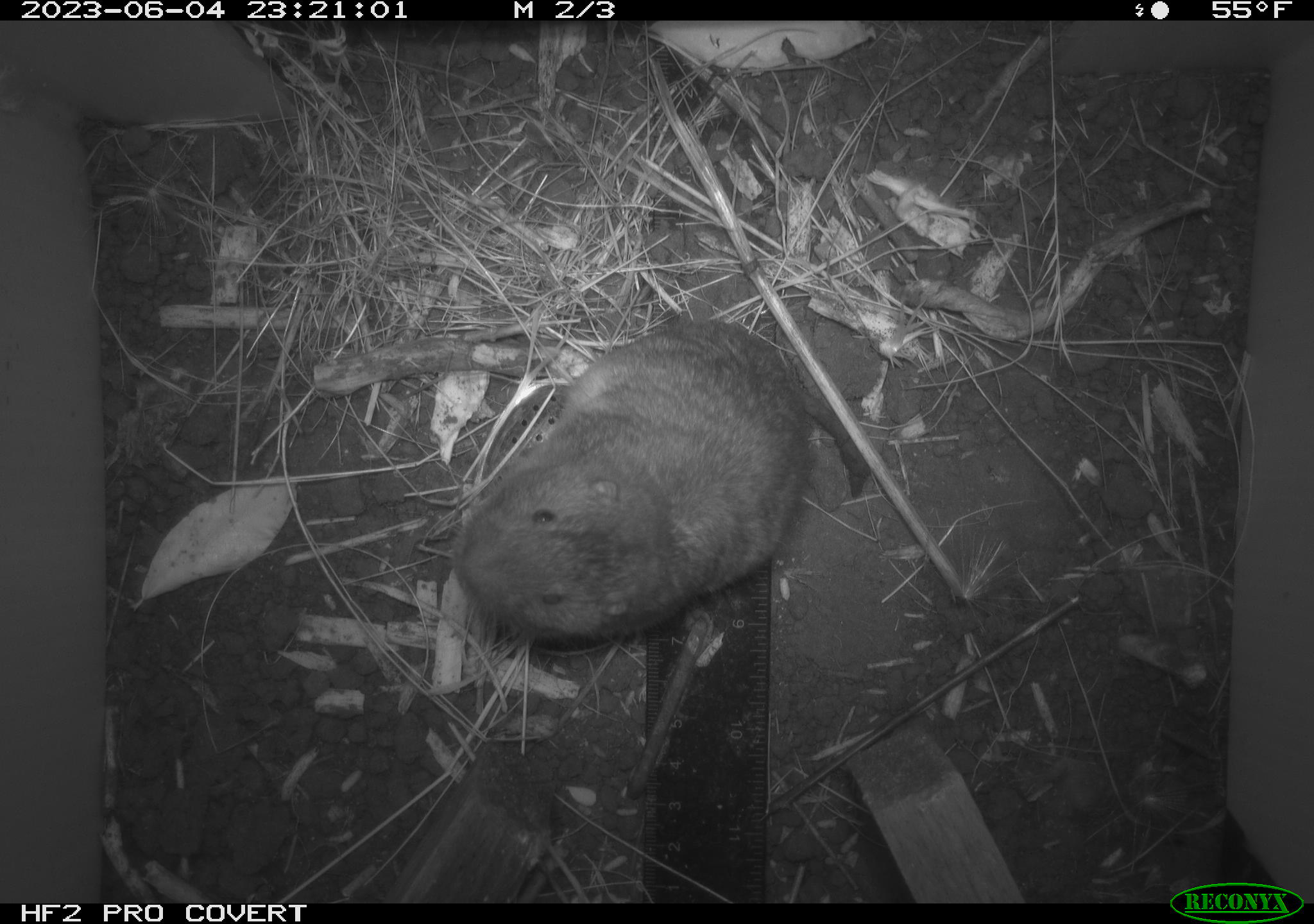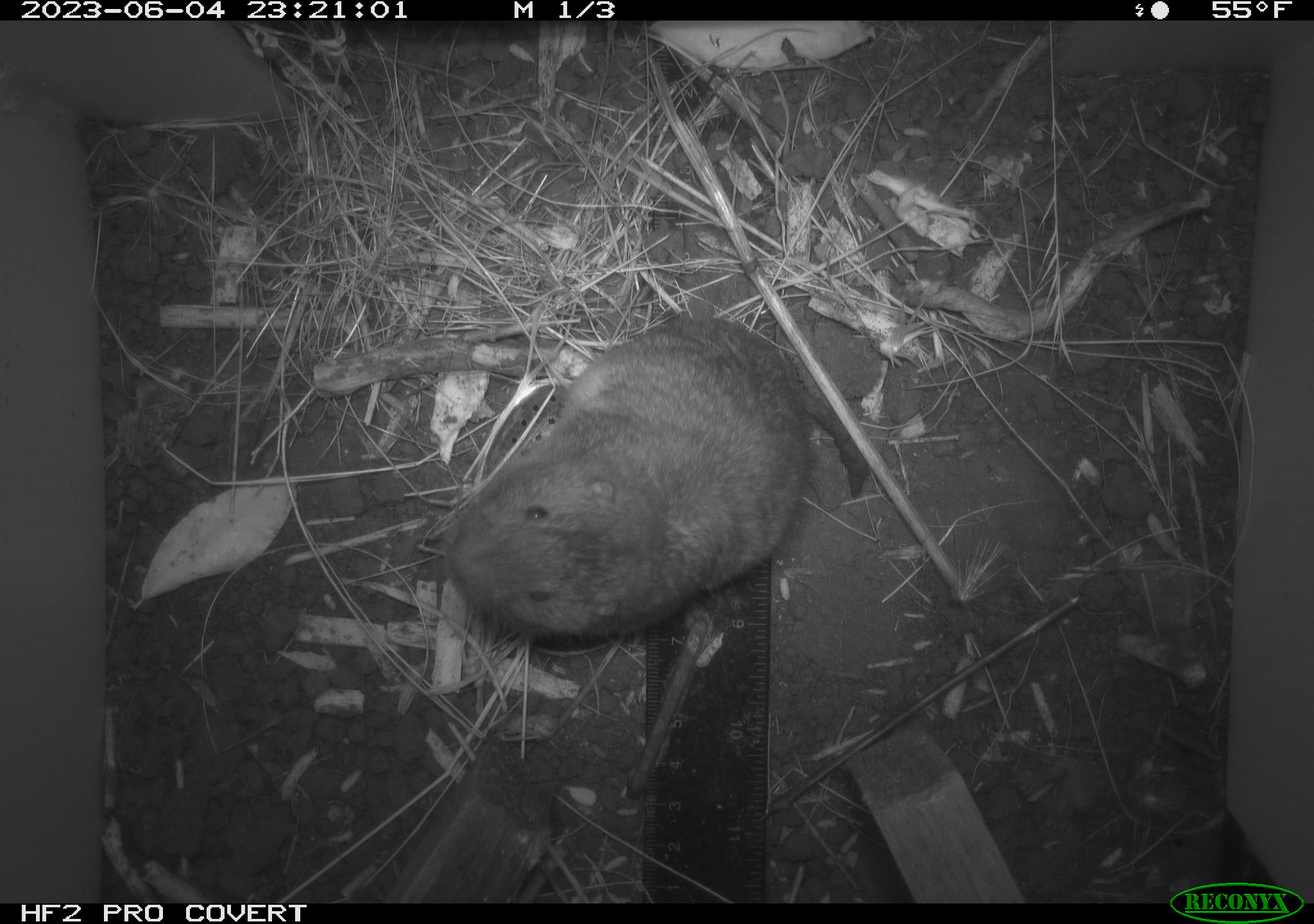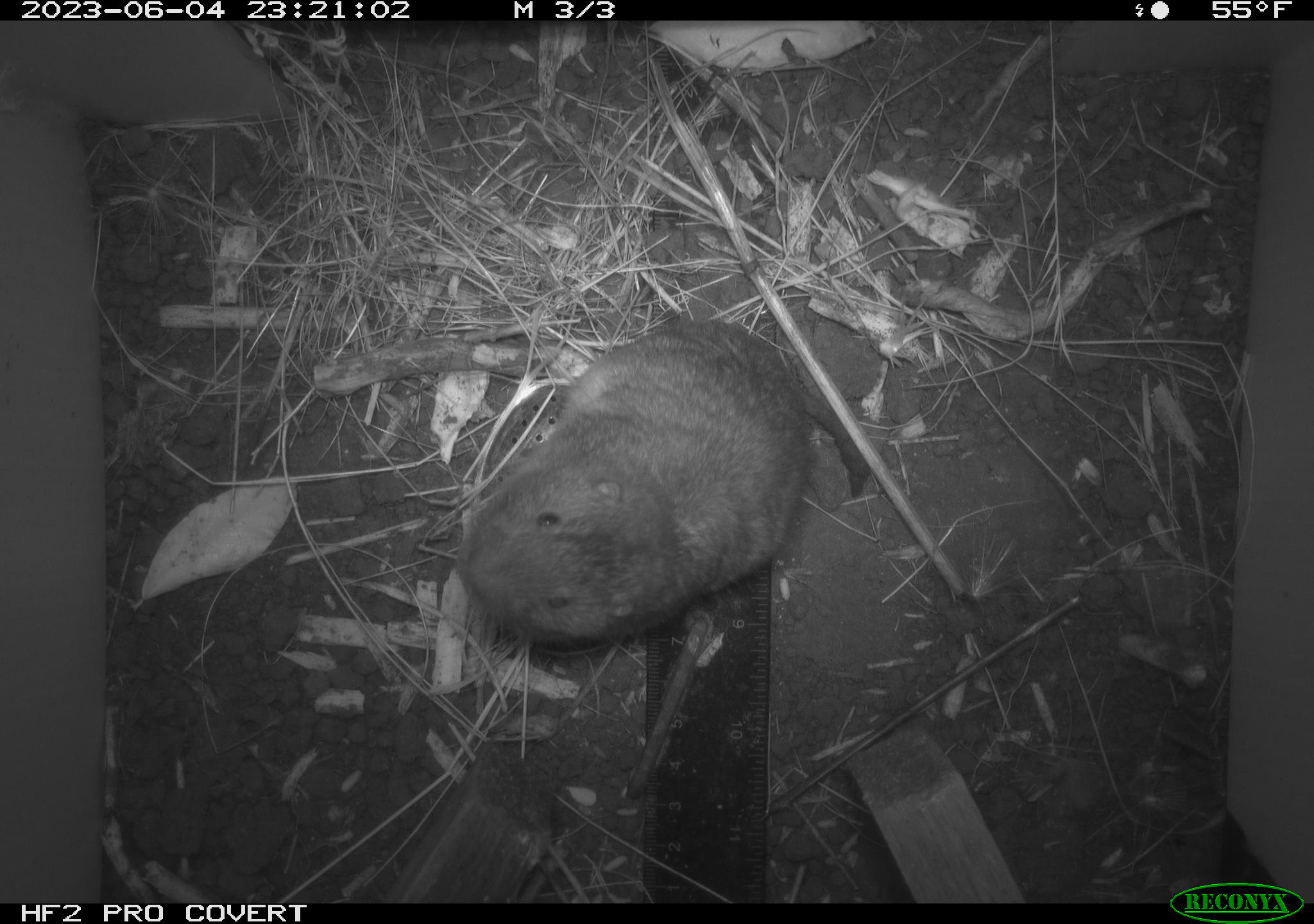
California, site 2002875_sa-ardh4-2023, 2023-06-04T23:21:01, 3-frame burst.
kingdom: Animalia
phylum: Chordata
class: Mammalia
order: Rodentia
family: Geomyidae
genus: Megascapheus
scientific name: Megascapheus bottae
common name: botta's pocket gopher